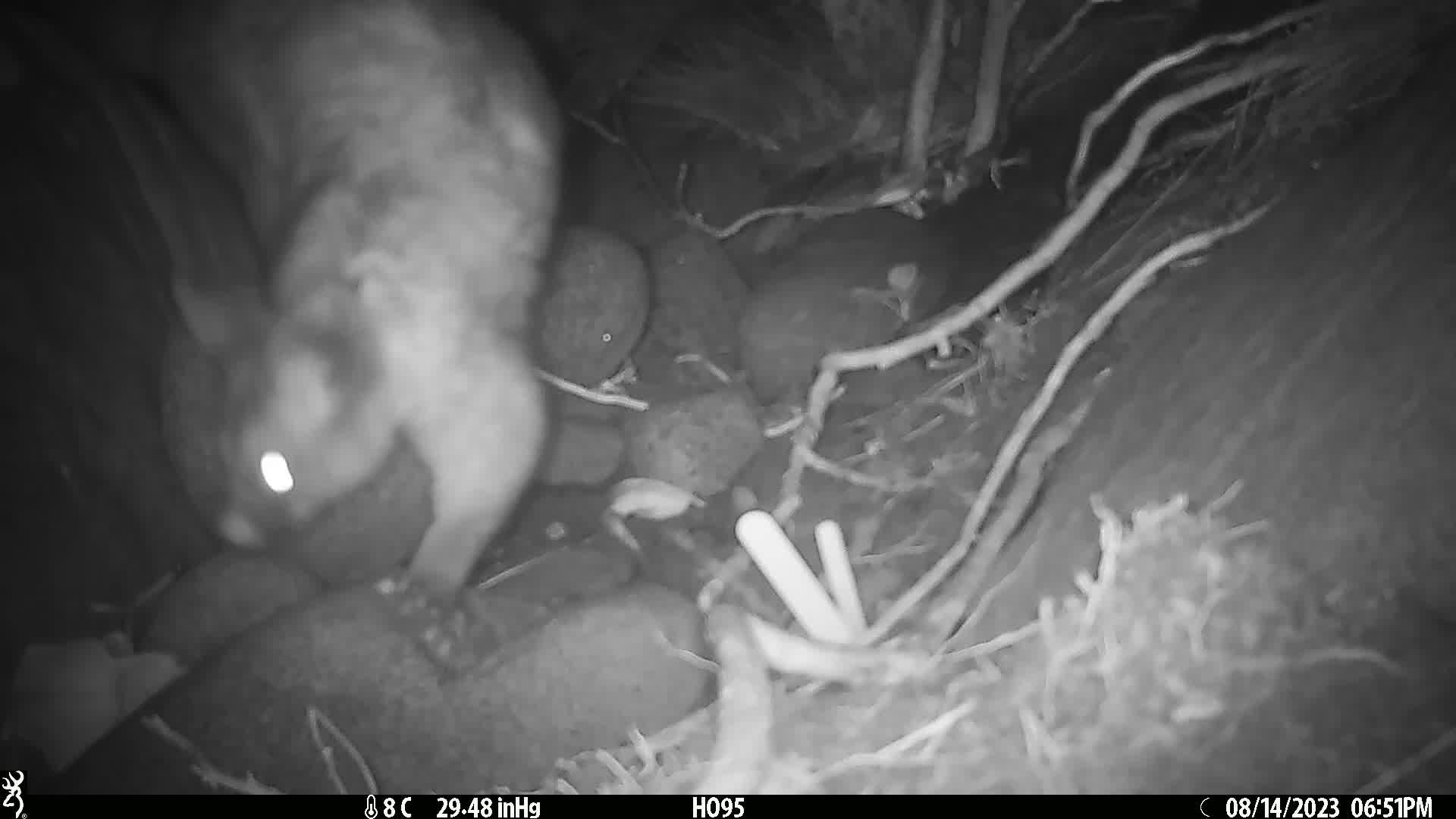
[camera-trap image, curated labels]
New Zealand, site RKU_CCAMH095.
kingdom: Animalia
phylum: Chordata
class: Mammalia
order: Diprotodontia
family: Phalangeridae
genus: Trichosurus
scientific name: Trichosurus vulpecula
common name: common brushtail possum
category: possum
Possum (common brushtail possum) (Trichosurus vulpecula).